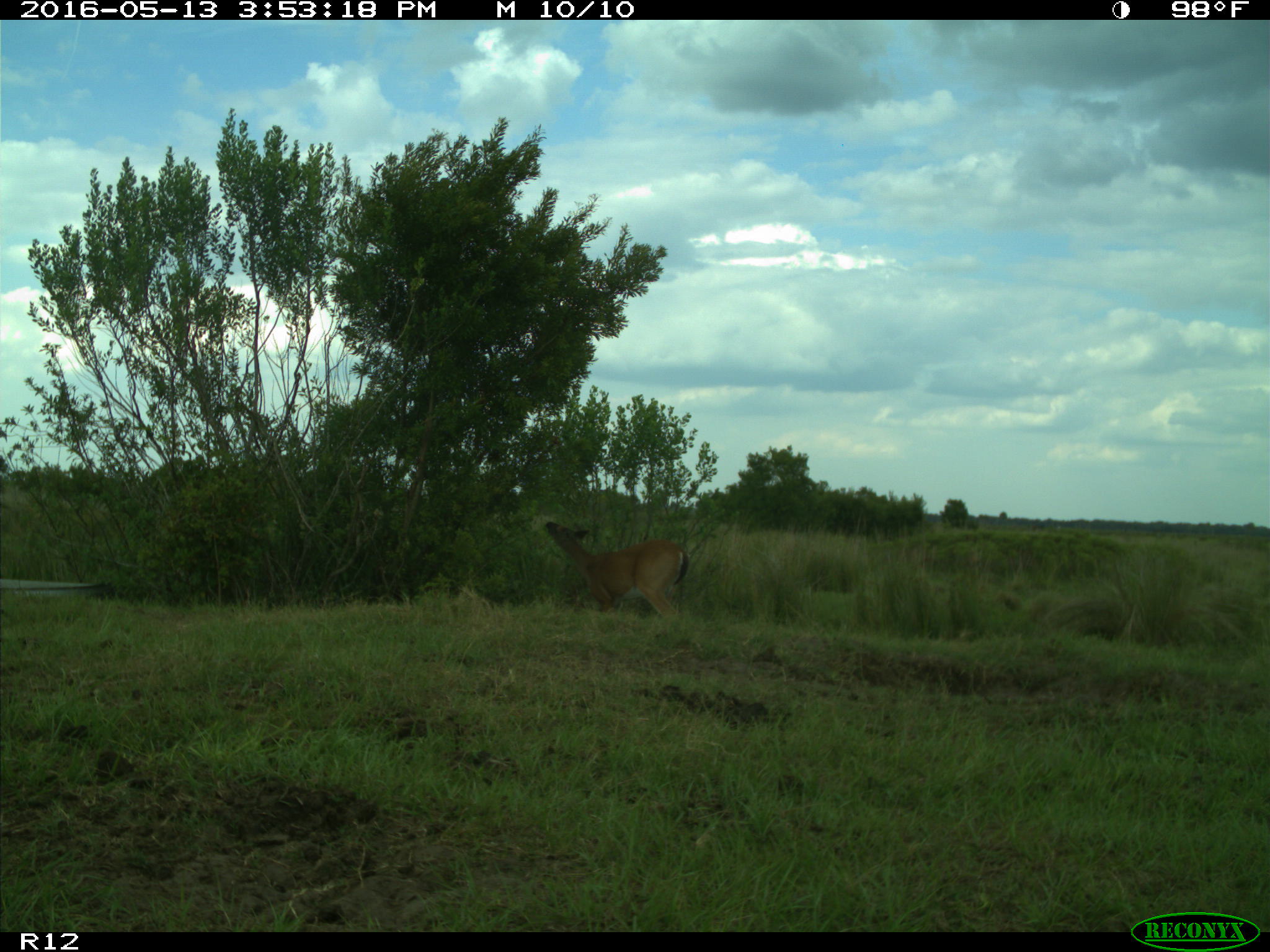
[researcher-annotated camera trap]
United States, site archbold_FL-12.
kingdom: Animalia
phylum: Chordata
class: Mammalia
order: Artiodactyla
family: Cervidae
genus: Odocoileus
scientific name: Odocoileus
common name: deer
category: unidentified deer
Unidentified deer (deer) (Odocoileus).